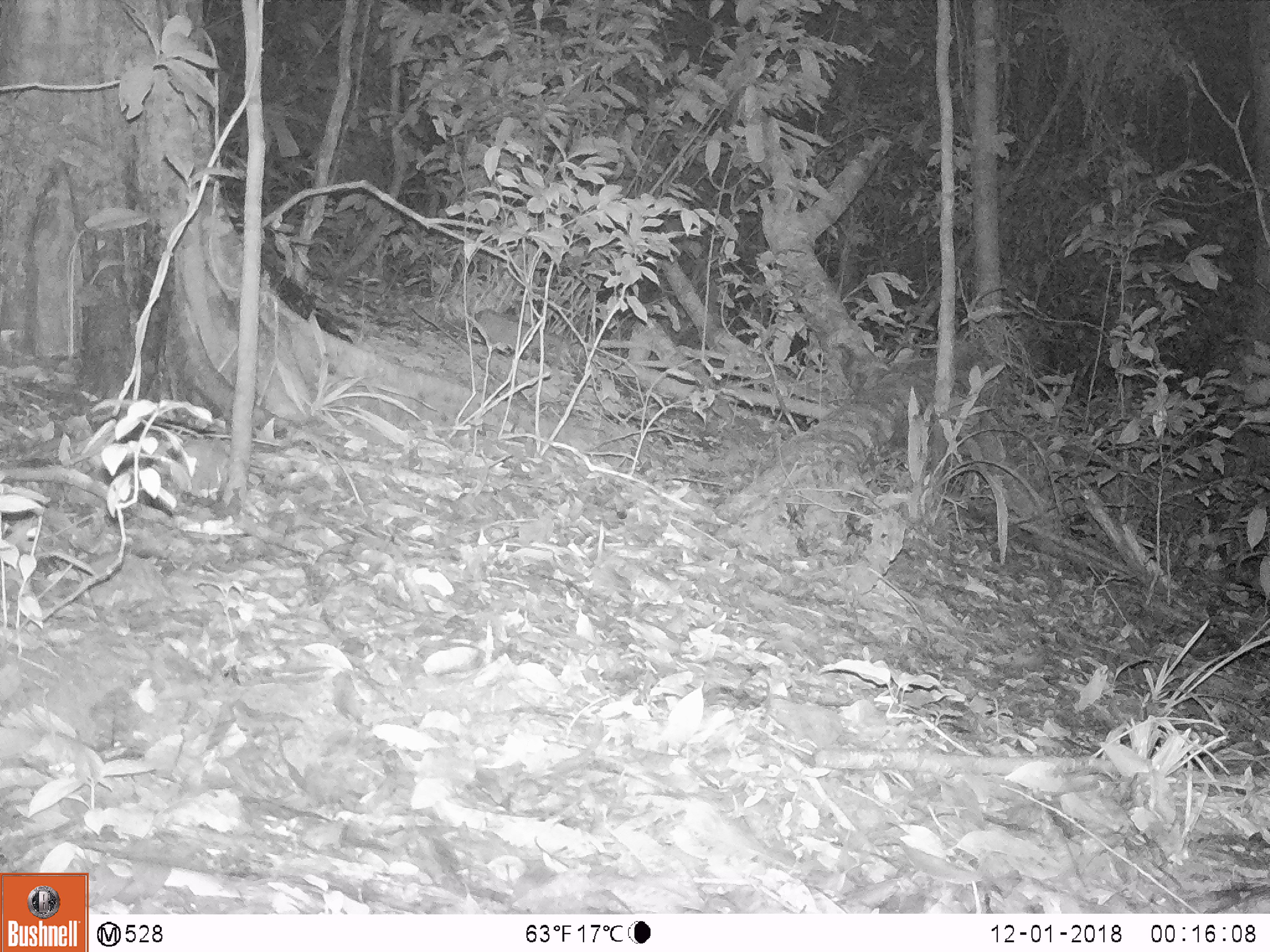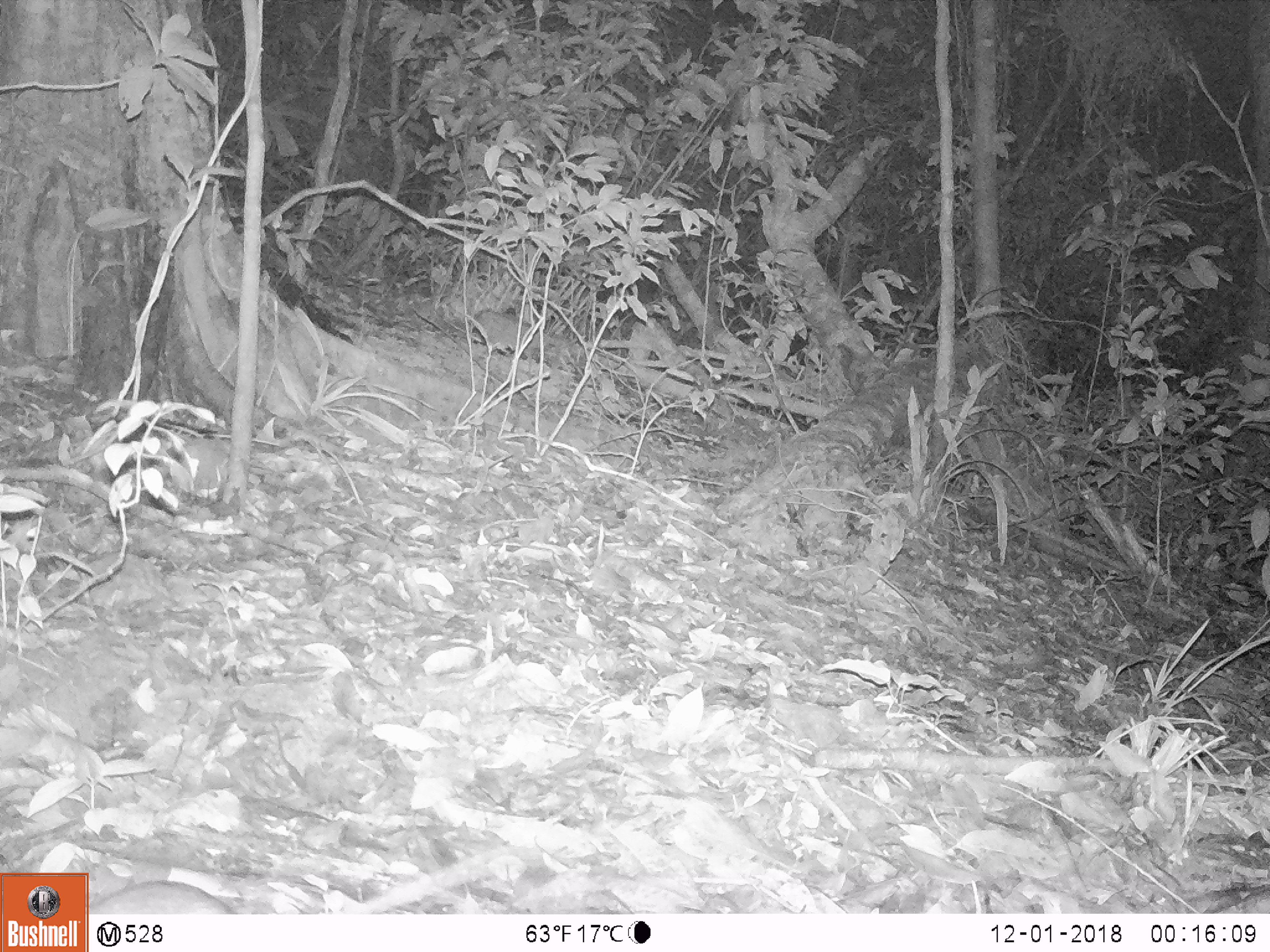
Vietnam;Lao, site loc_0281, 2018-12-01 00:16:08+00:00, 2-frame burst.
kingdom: Animalia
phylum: Chordata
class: Mammalia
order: Rodentia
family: Muridae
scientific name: Muridae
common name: old-world mice and rats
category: unidentified murid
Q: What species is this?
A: Unidentified murid (old-world mice and rats) (Muridae).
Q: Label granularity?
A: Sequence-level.